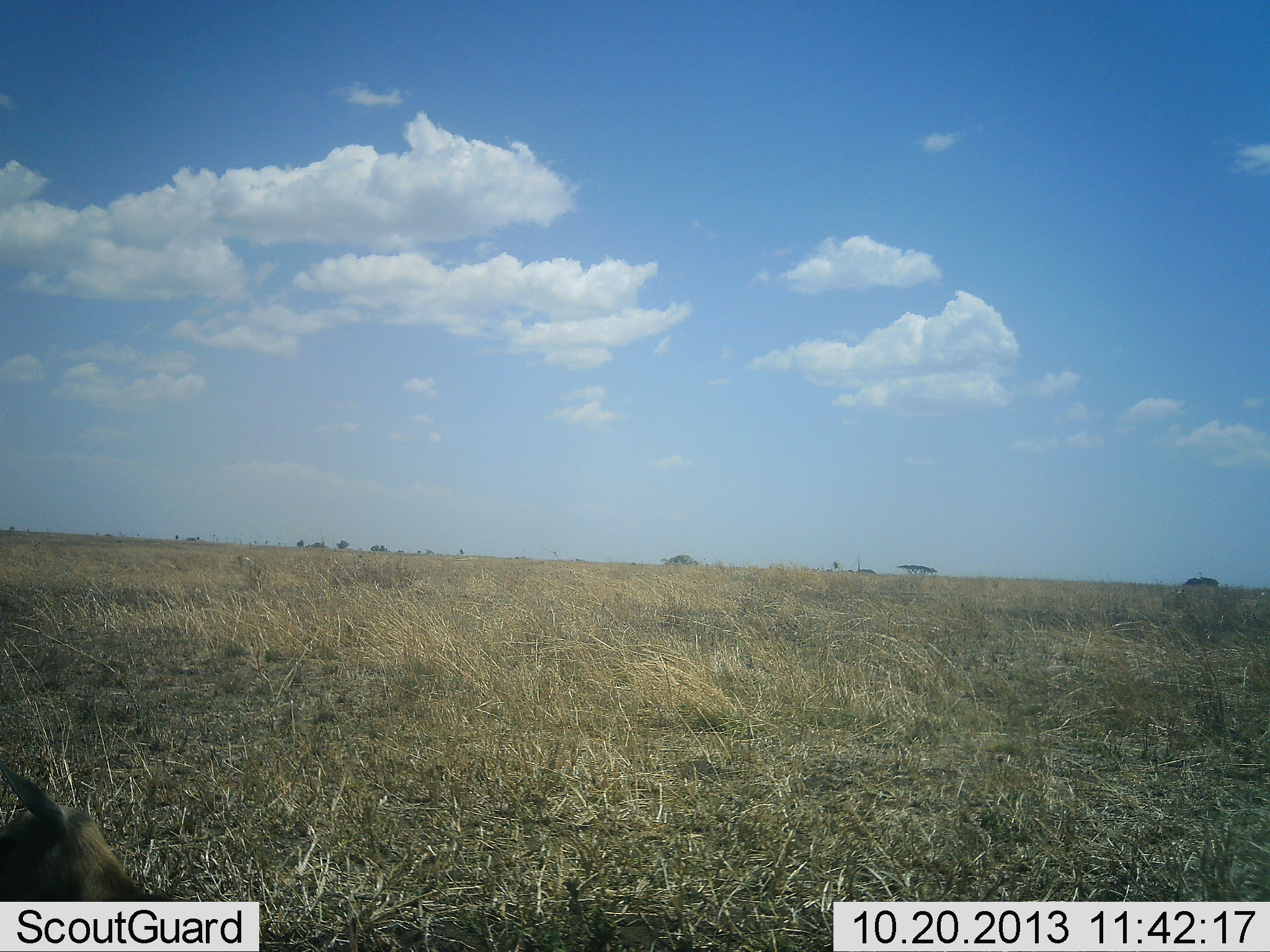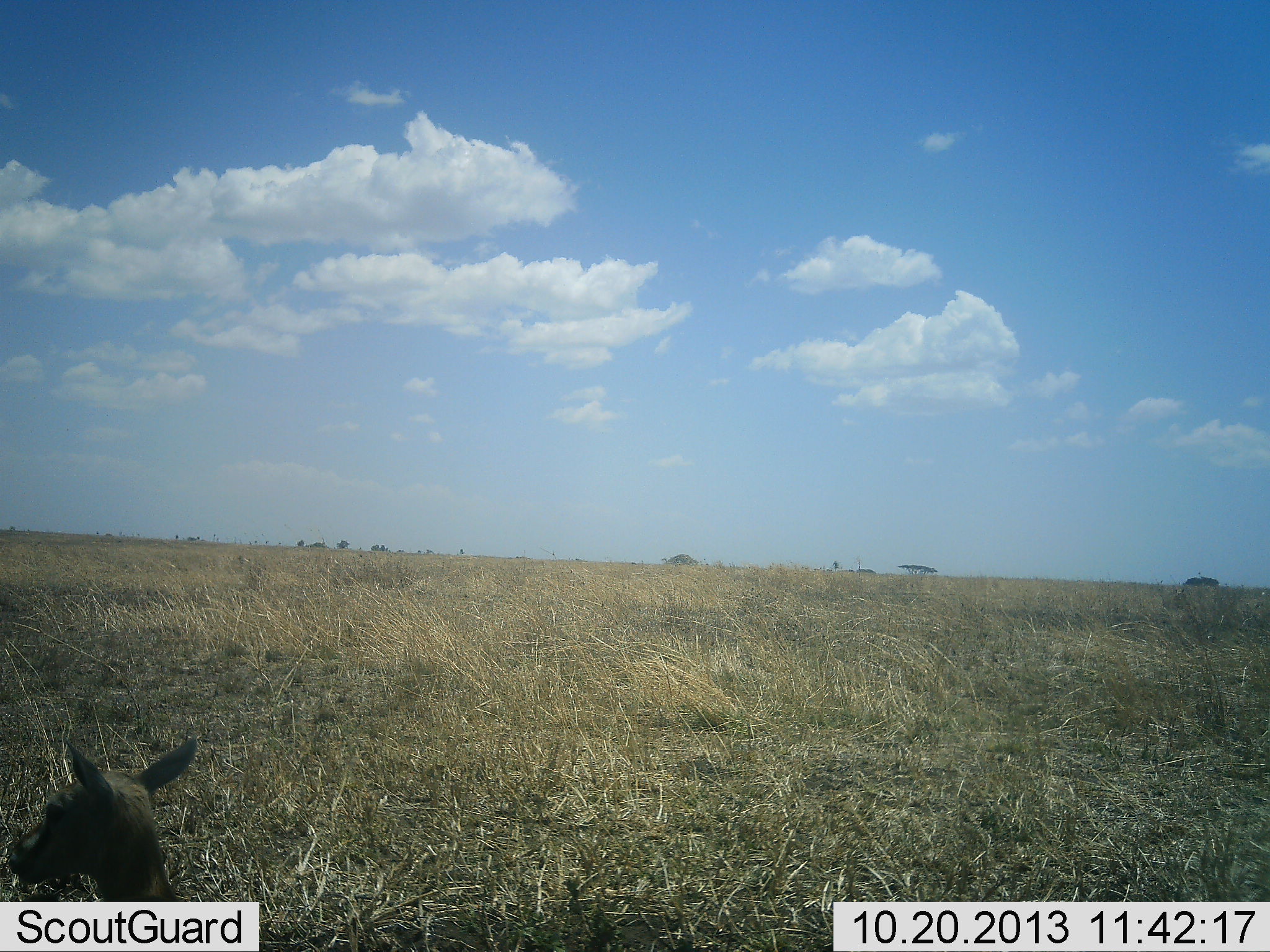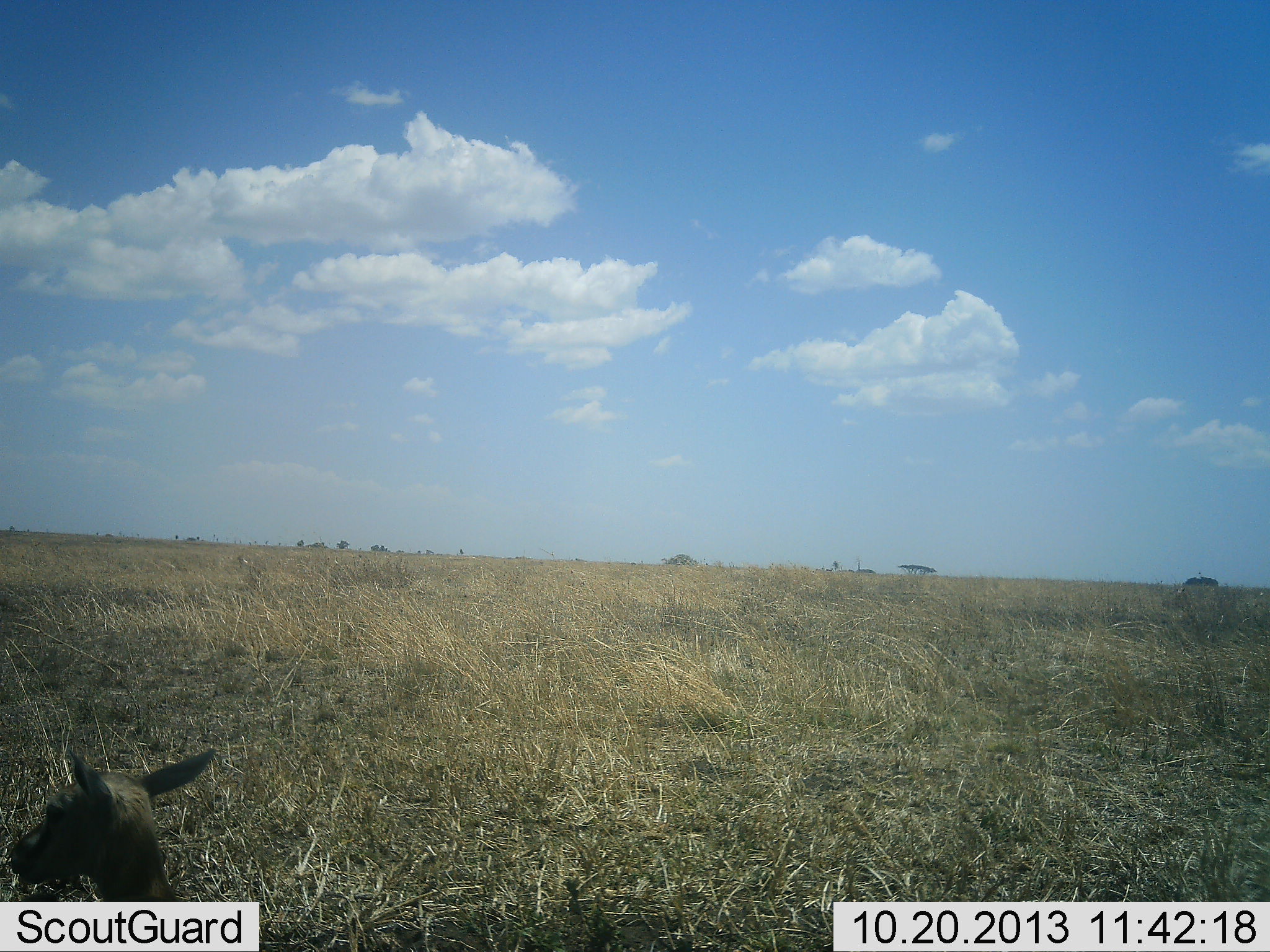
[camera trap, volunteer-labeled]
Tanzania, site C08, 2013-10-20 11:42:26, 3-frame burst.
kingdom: Animalia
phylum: Chordata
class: Mammalia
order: Artiodactyla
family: Bovidae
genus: Eudorcas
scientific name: Eudorcas thomsonii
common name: thomson's gazelle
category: gazellethomsons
Gazellethomsons (thomson's gazelle) (Eudorcas thomsonii), count 1. Behavior (volunteer vote fractions): standing 70%, resting 30%, moving 10%, interacting 0%. Young present (vote fraction): 40%. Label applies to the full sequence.